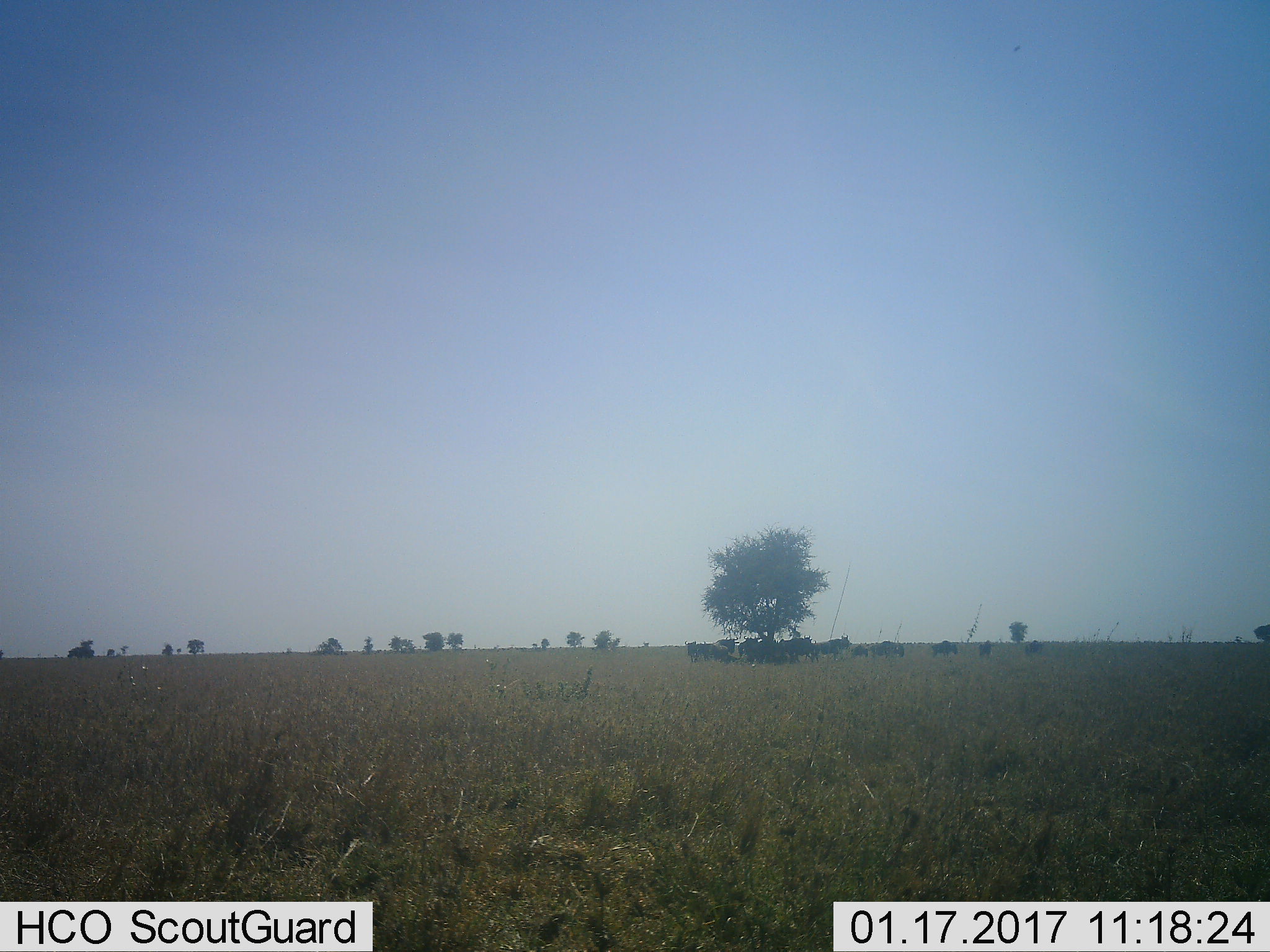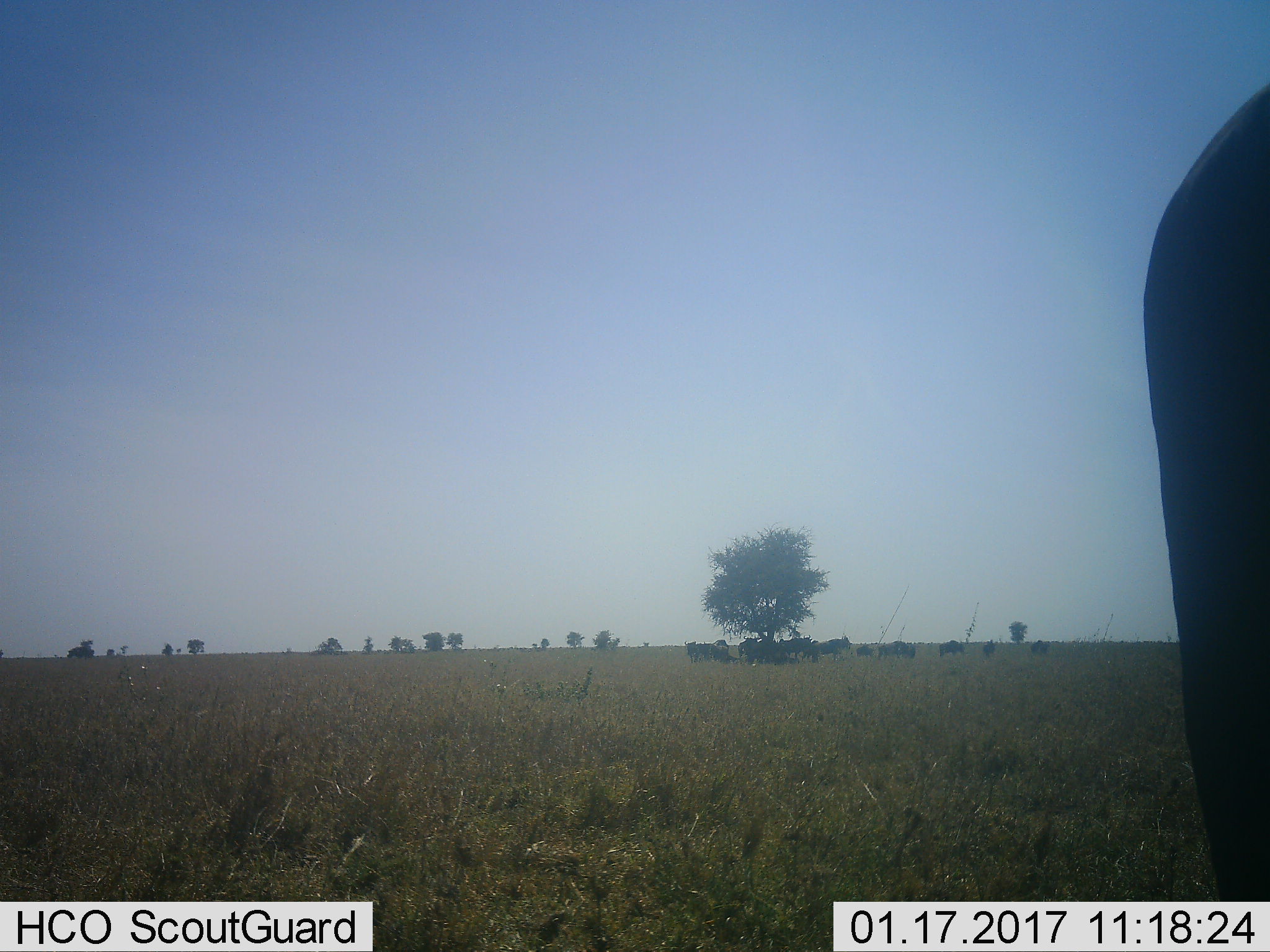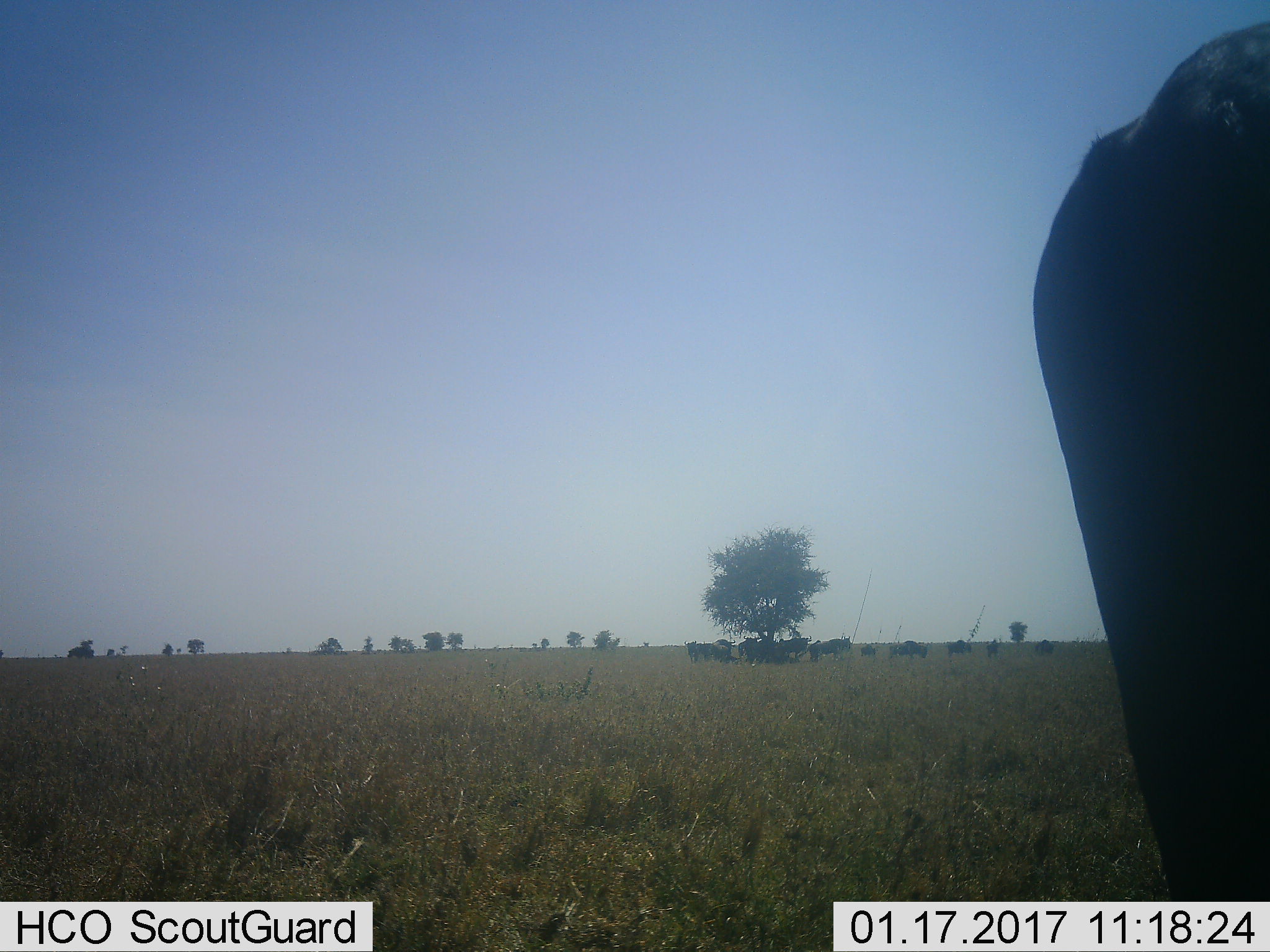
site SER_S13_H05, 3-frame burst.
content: unidentified animal